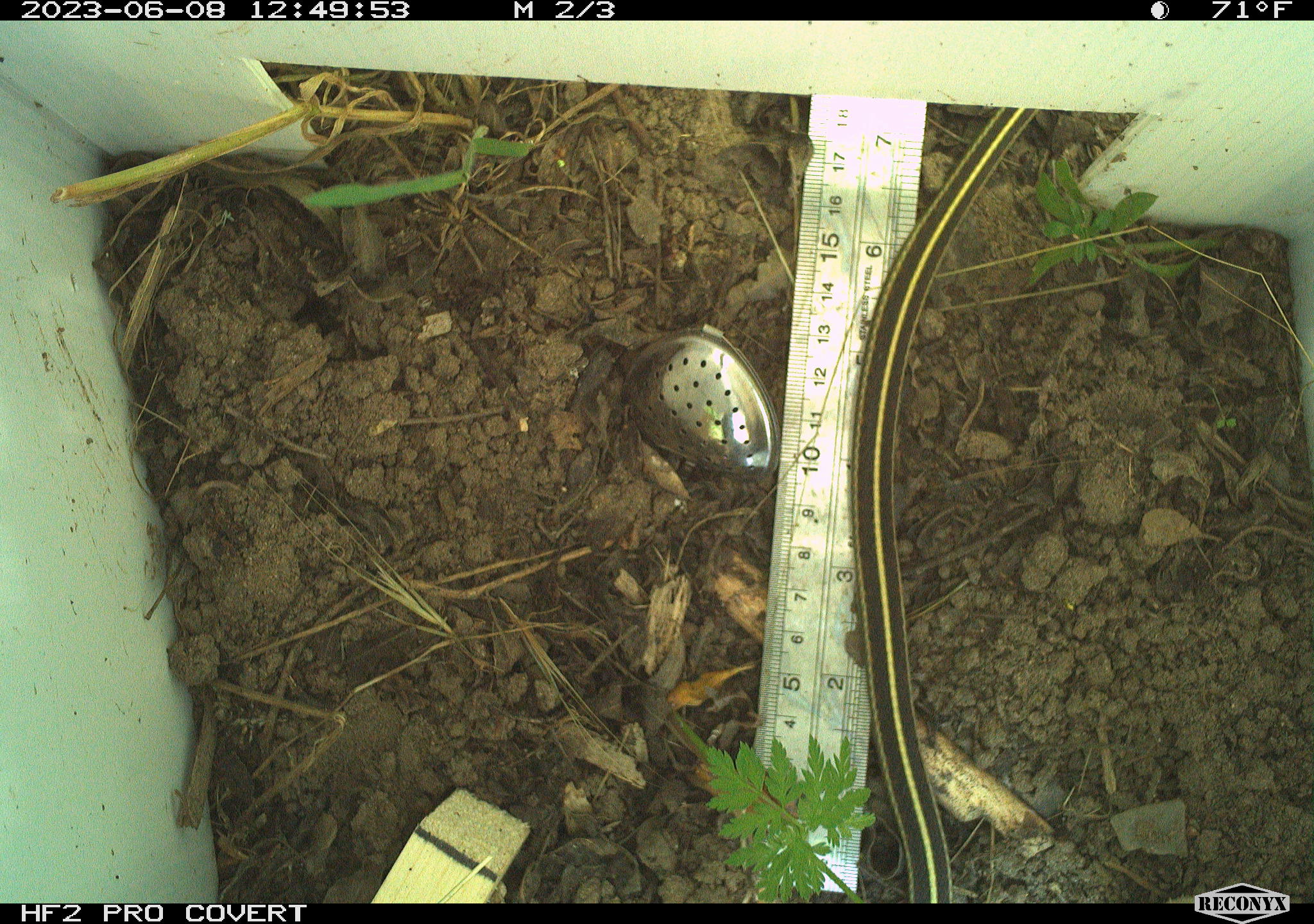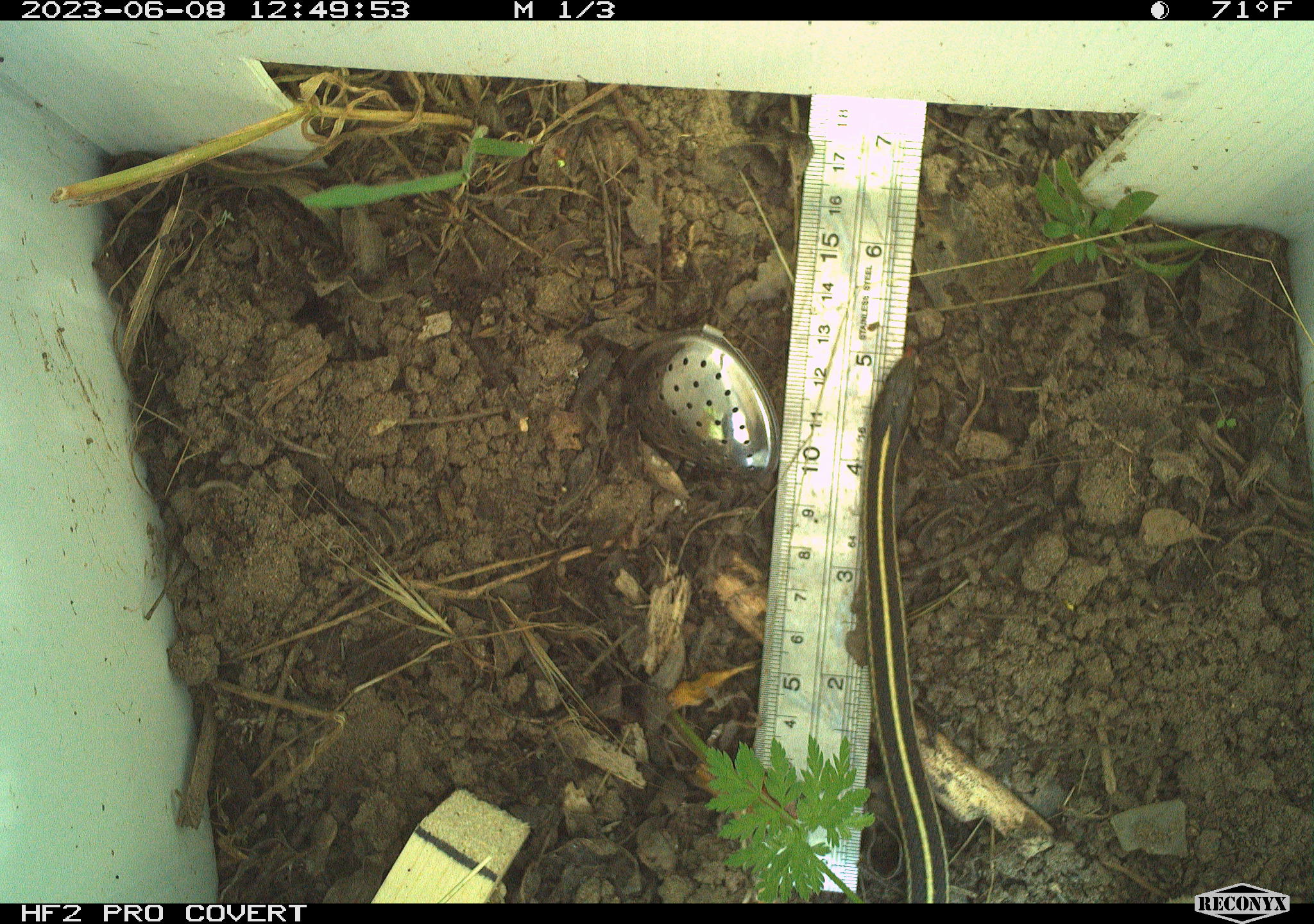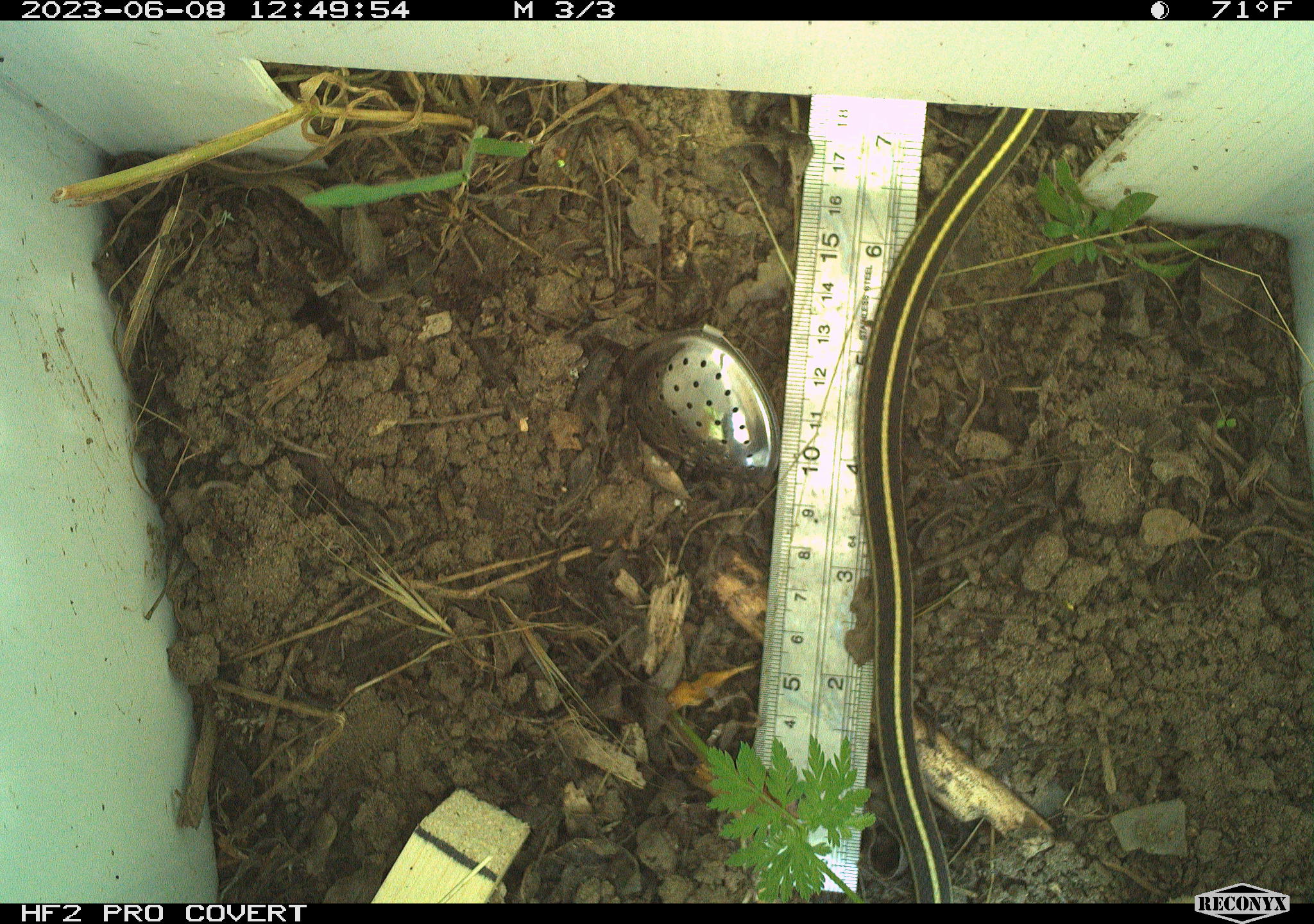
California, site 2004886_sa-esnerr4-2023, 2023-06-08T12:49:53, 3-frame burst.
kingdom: Animalia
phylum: Chordata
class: Reptilia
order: Squamata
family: Colubridae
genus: Thamnophis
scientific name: Thamnophis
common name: american gartersnakes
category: thamnophis species